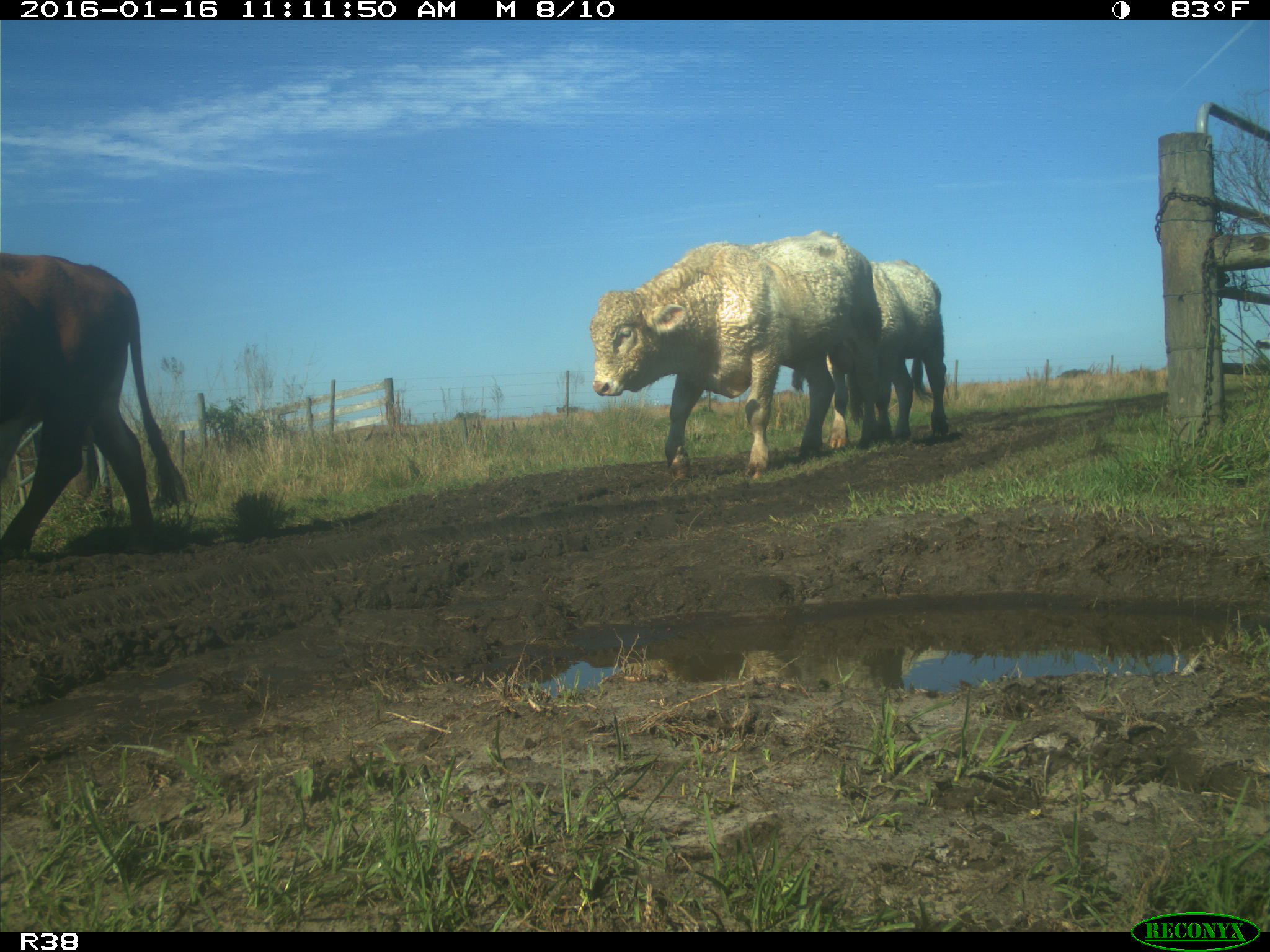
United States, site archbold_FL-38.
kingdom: Animalia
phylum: Chordata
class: Mammalia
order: Artiodactyla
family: Bovidae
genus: Bos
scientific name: Bos taurus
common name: domestic cow